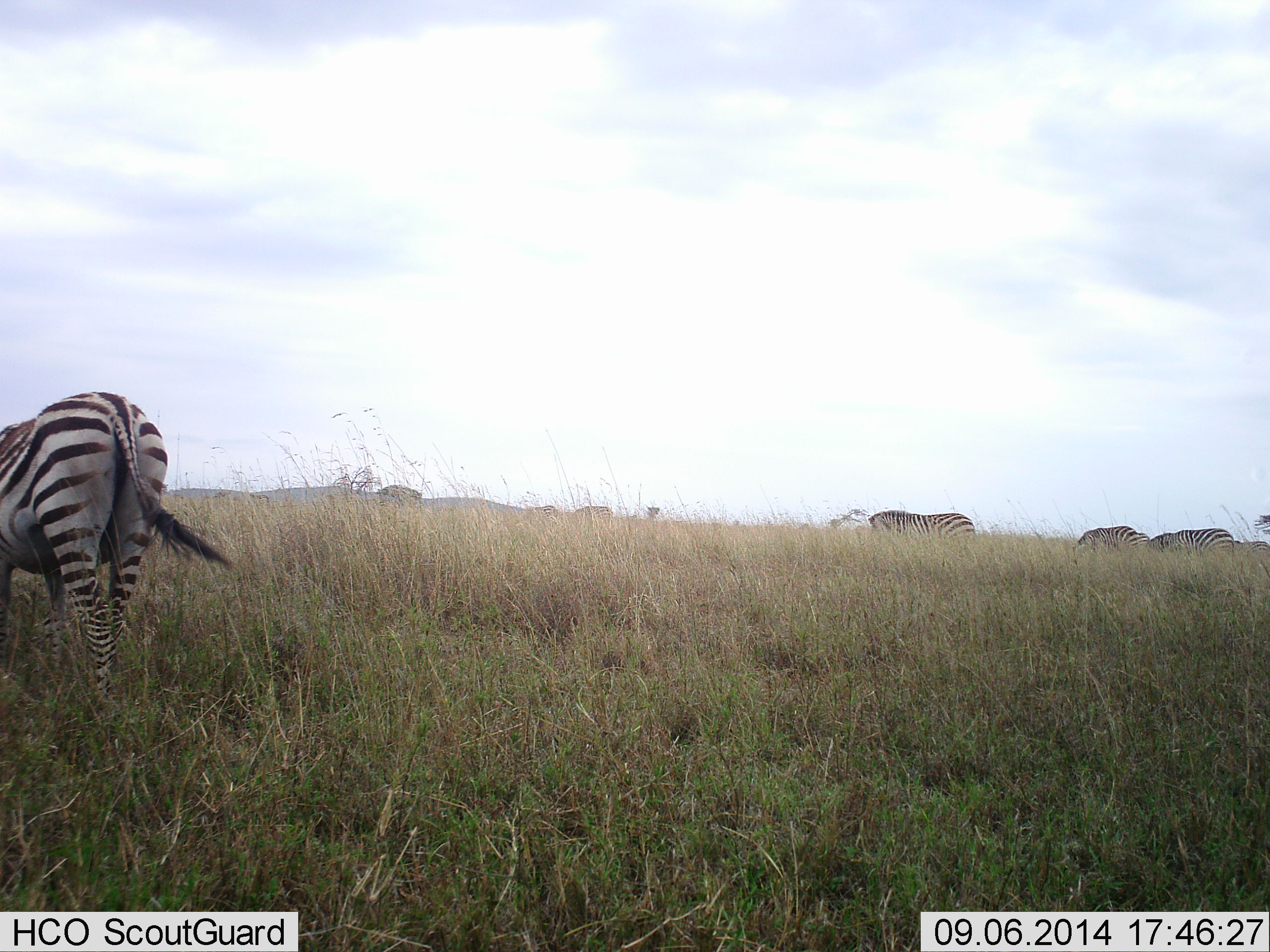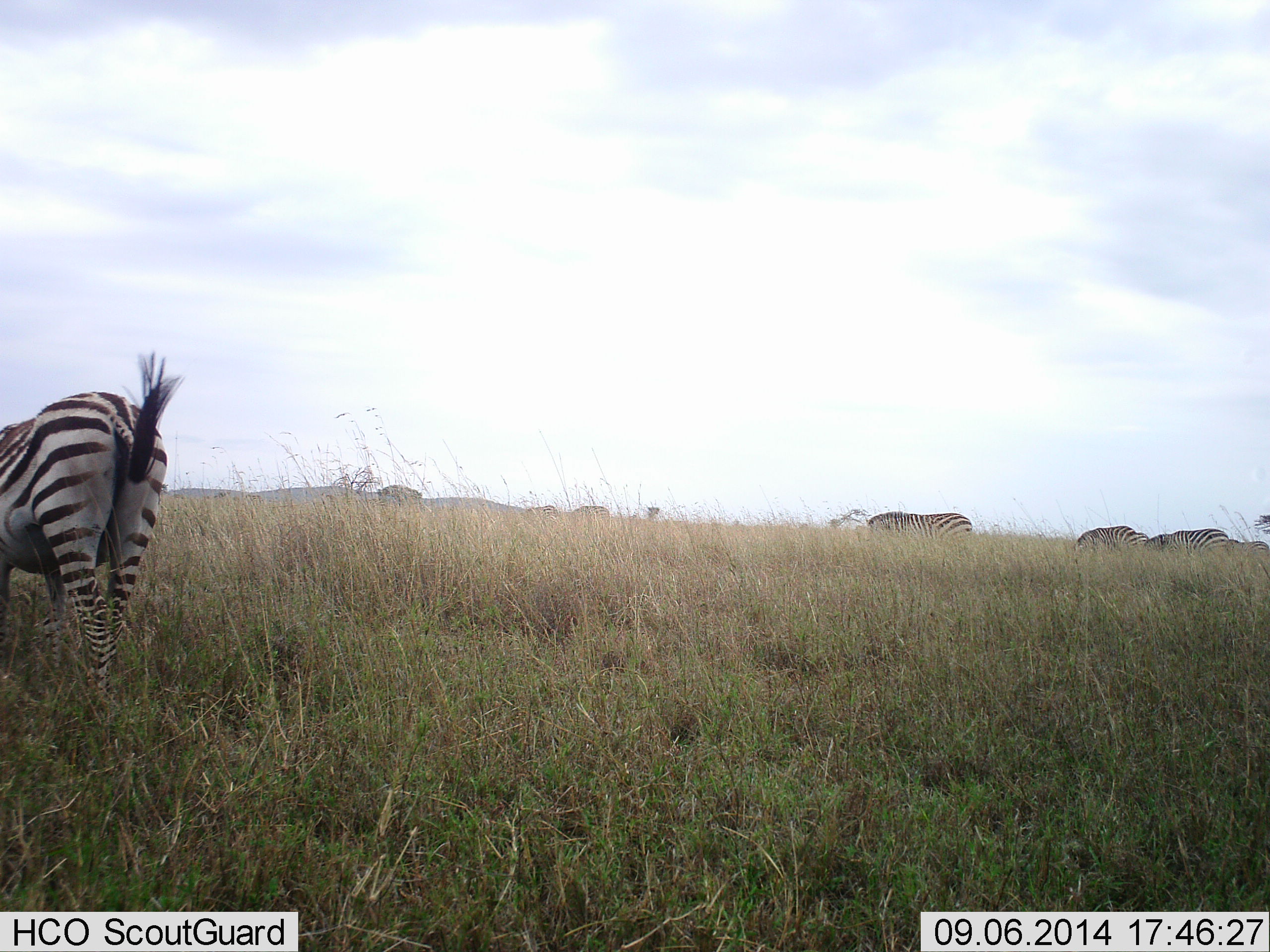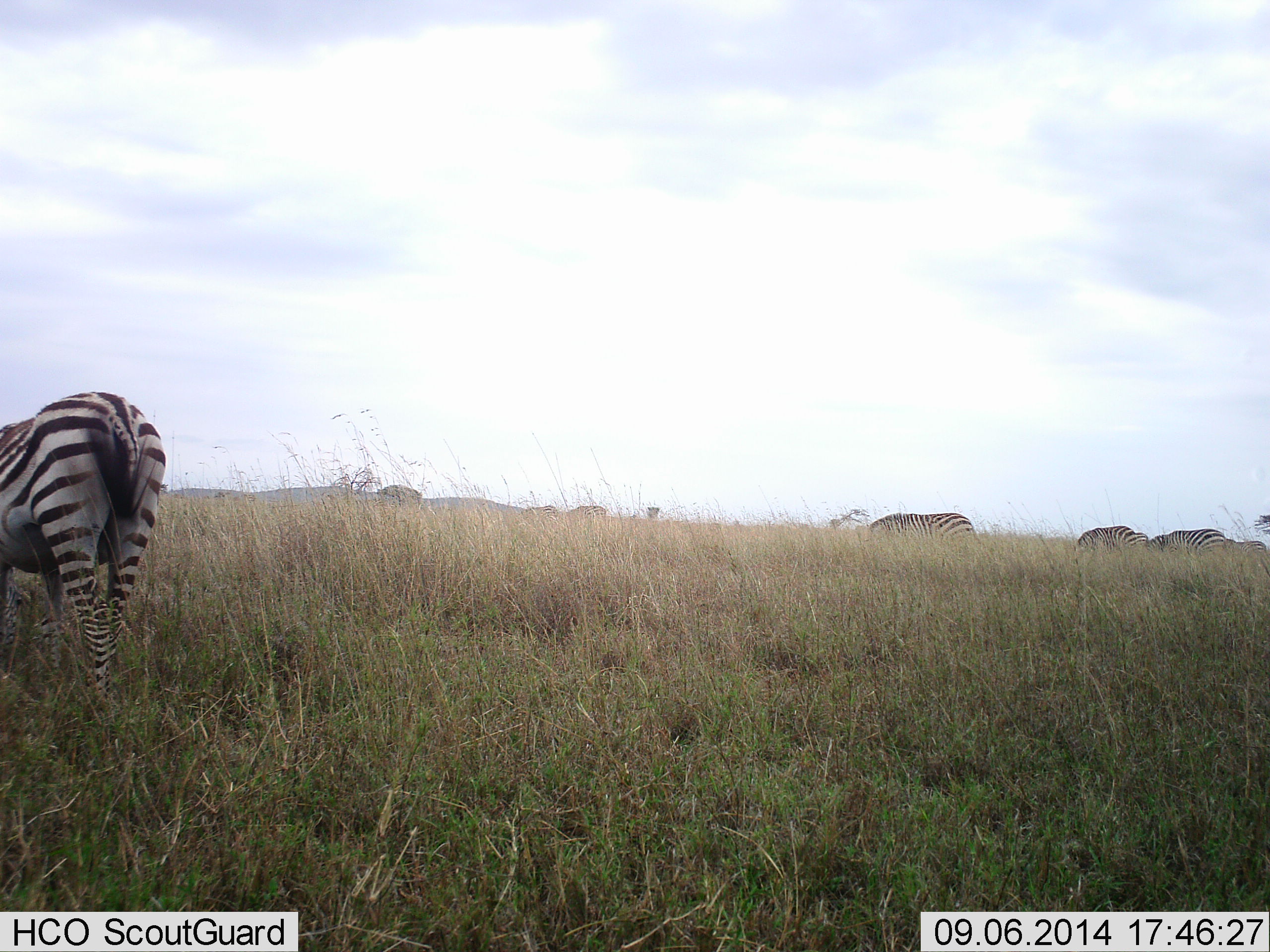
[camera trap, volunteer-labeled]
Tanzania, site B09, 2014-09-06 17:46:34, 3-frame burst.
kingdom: Animalia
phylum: Chordata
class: Mammalia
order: Perissodactyla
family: Equidae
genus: Equus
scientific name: Equus quagga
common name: plains zebra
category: zebra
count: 5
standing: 45%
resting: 0%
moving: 0%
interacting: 0%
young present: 0%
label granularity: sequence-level